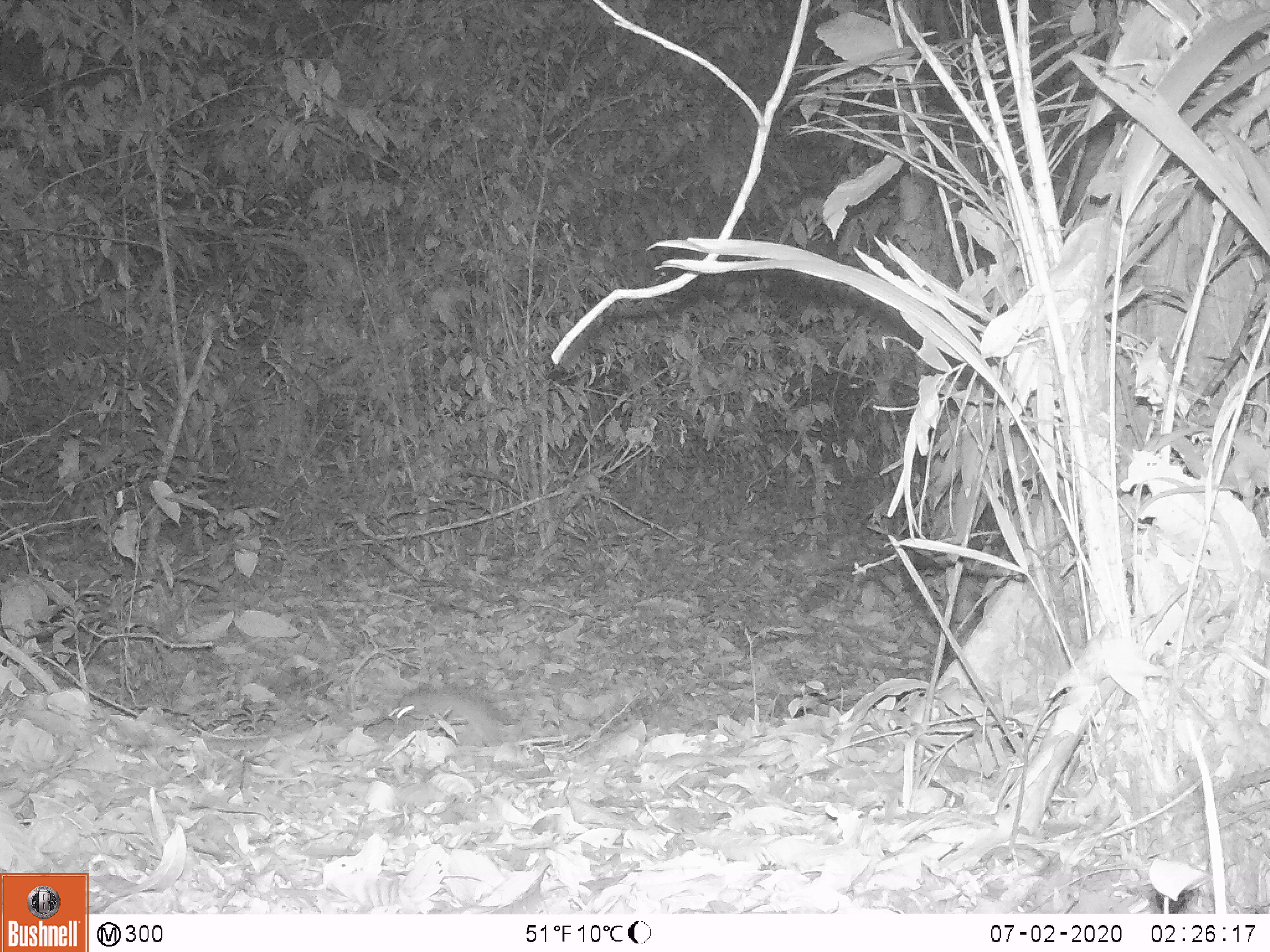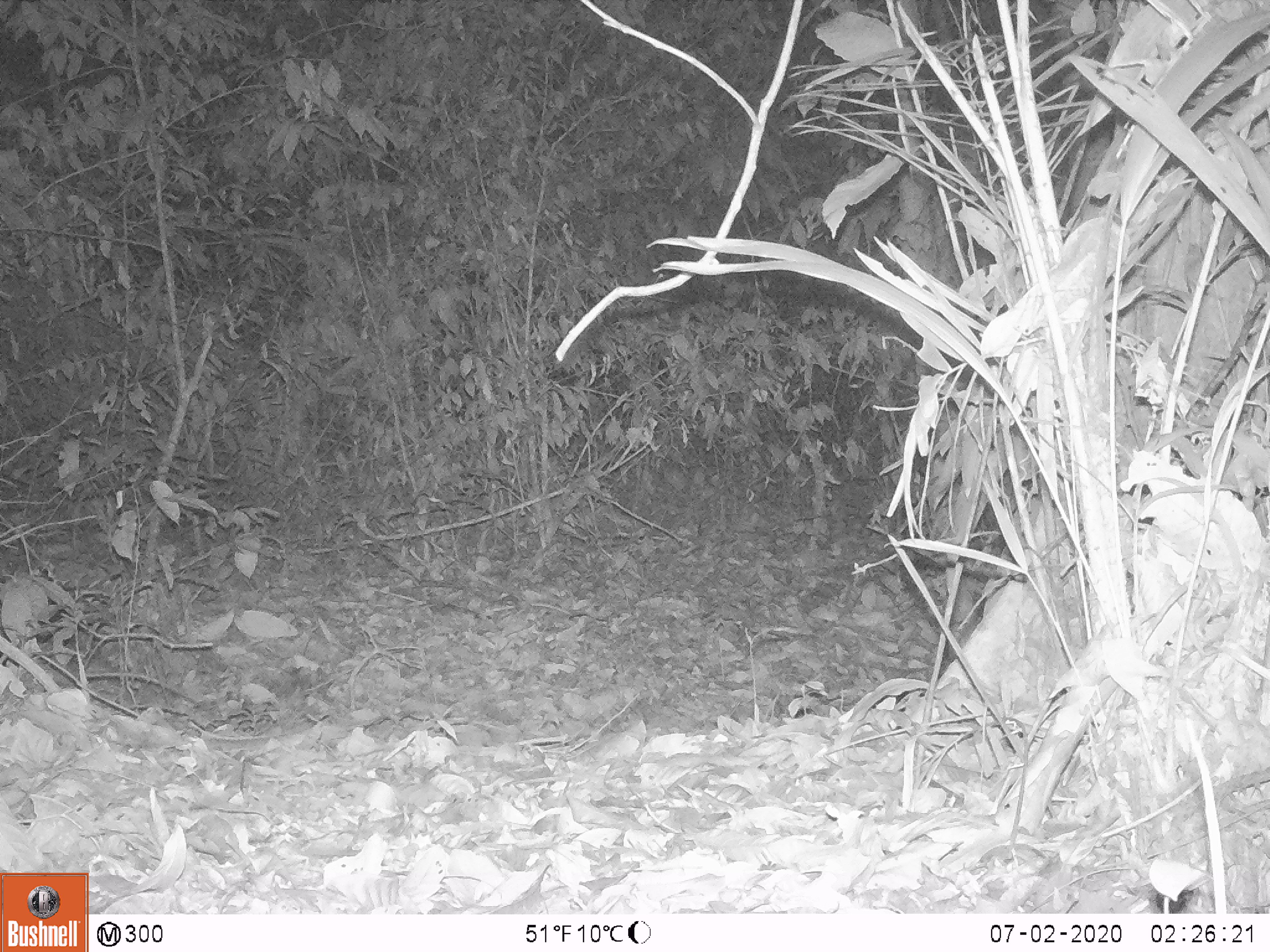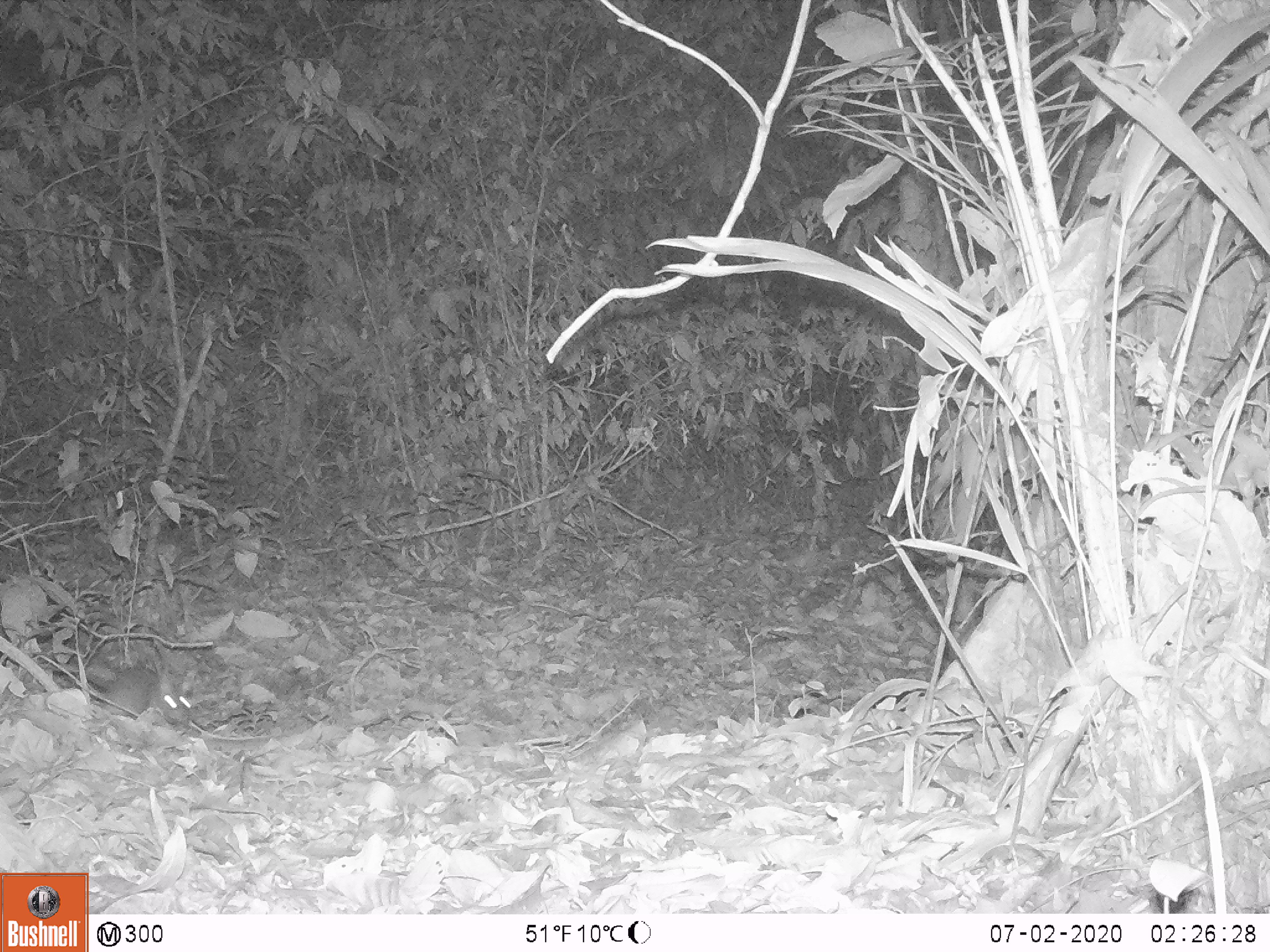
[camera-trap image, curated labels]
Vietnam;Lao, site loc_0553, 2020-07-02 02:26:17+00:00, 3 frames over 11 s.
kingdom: Animalia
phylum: Chordata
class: Mammalia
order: Rodentia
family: Muridae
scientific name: Muridae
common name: old-world mice and rats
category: unidentified murid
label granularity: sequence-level